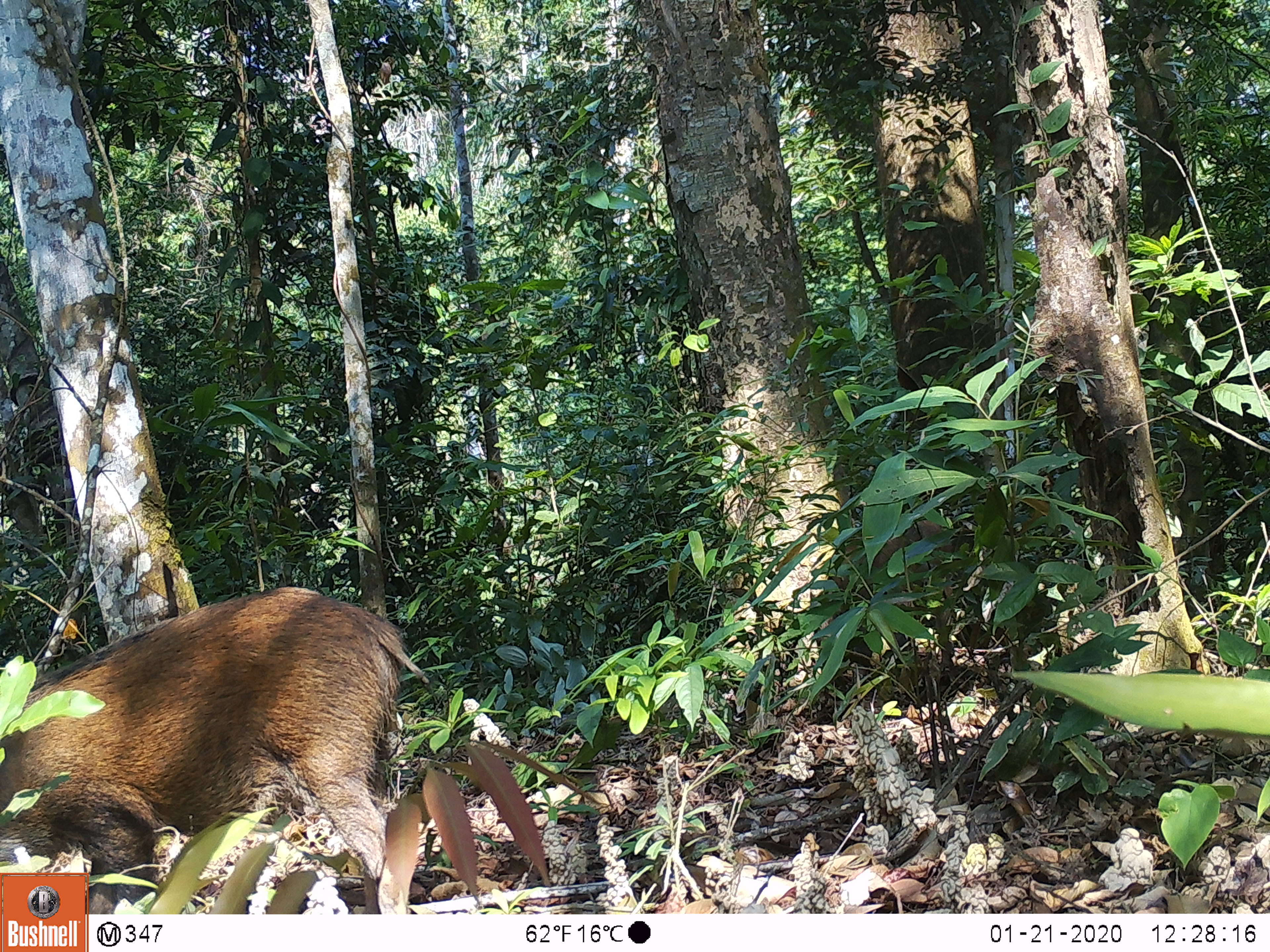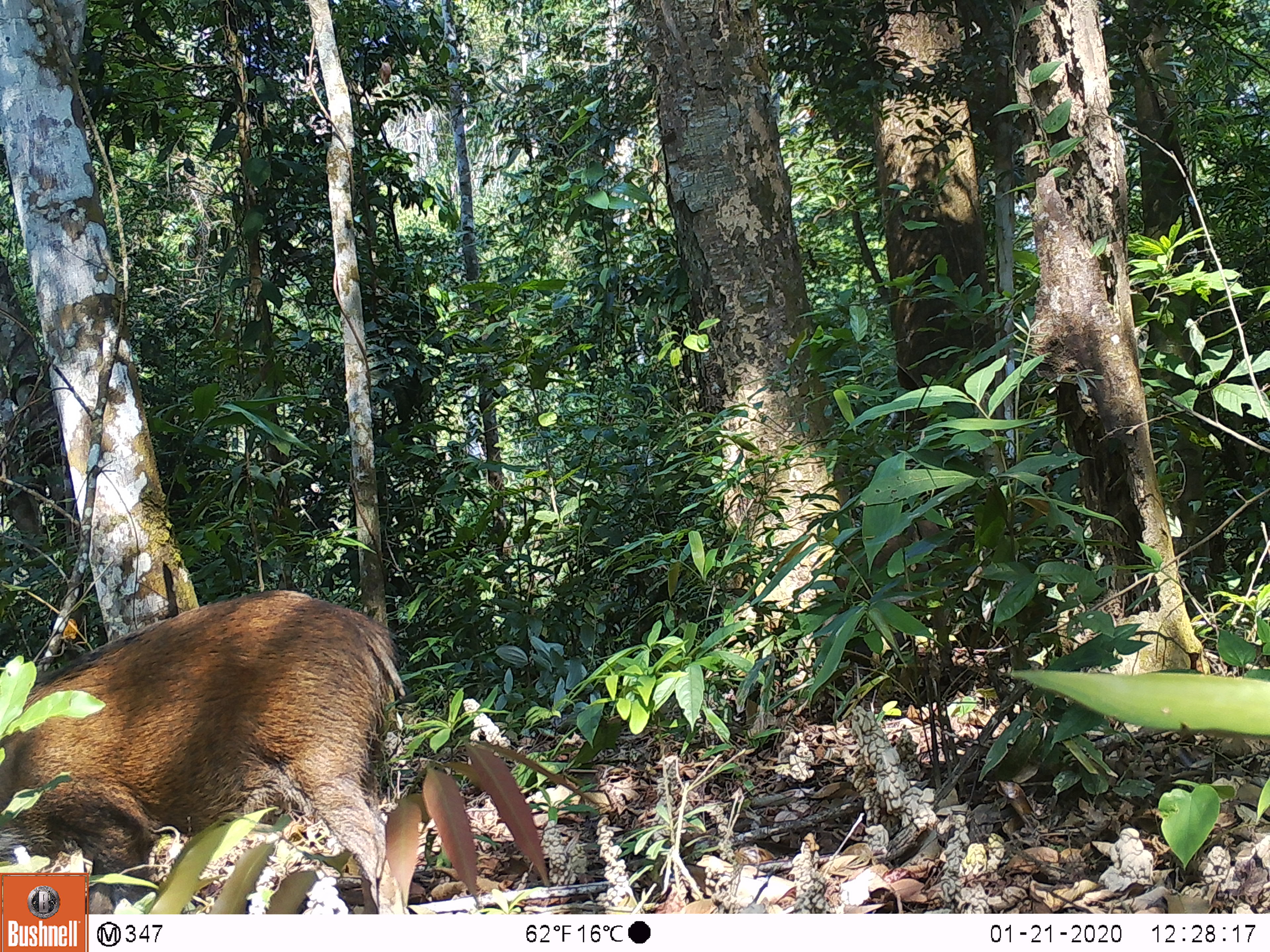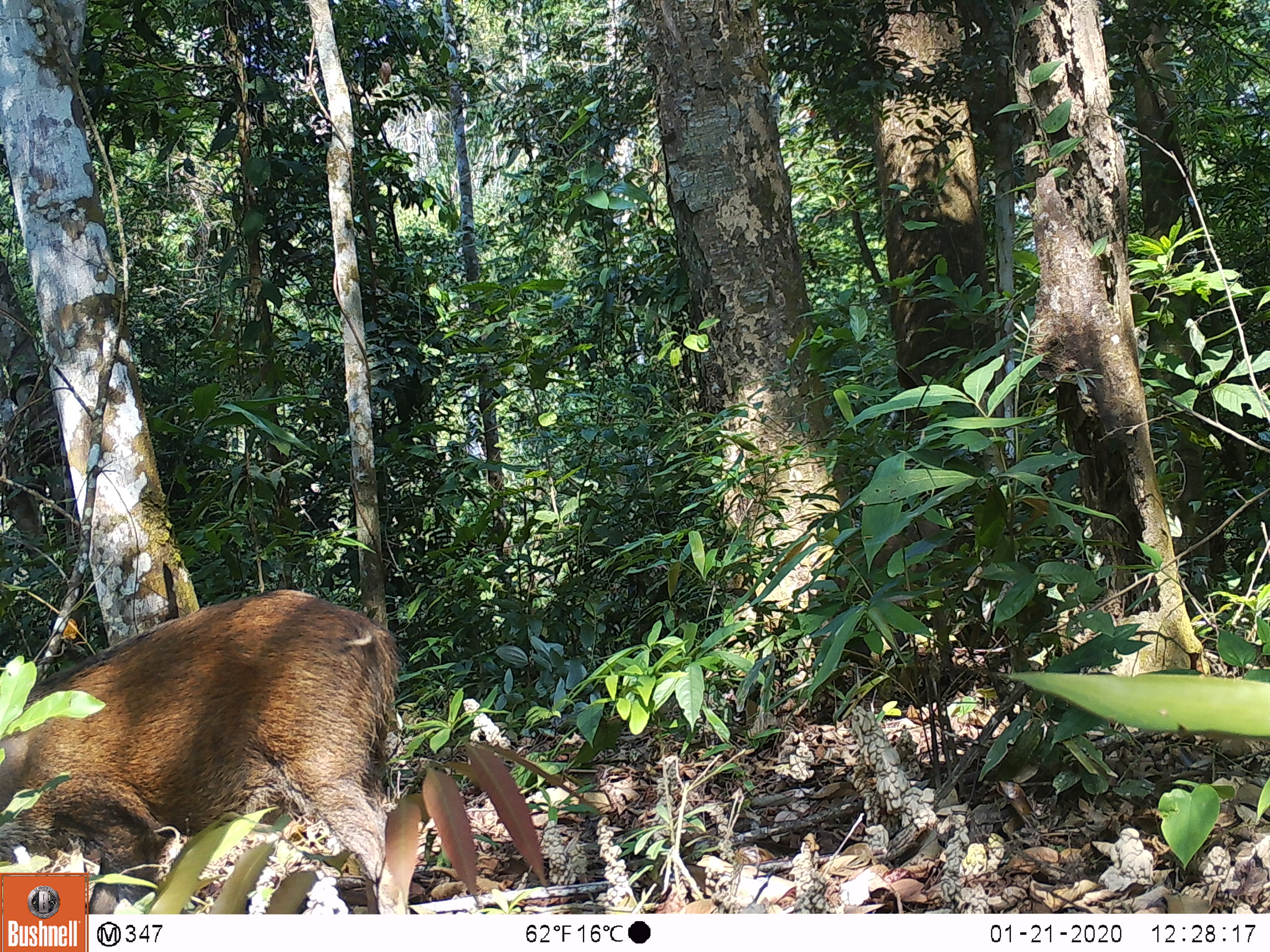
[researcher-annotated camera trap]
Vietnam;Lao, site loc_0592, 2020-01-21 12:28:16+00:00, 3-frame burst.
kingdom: Animalia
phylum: Chordata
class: Mammalia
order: Artiodactyla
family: Suidae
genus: Sus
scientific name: Sus scrofa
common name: eurasian wild pig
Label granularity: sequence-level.